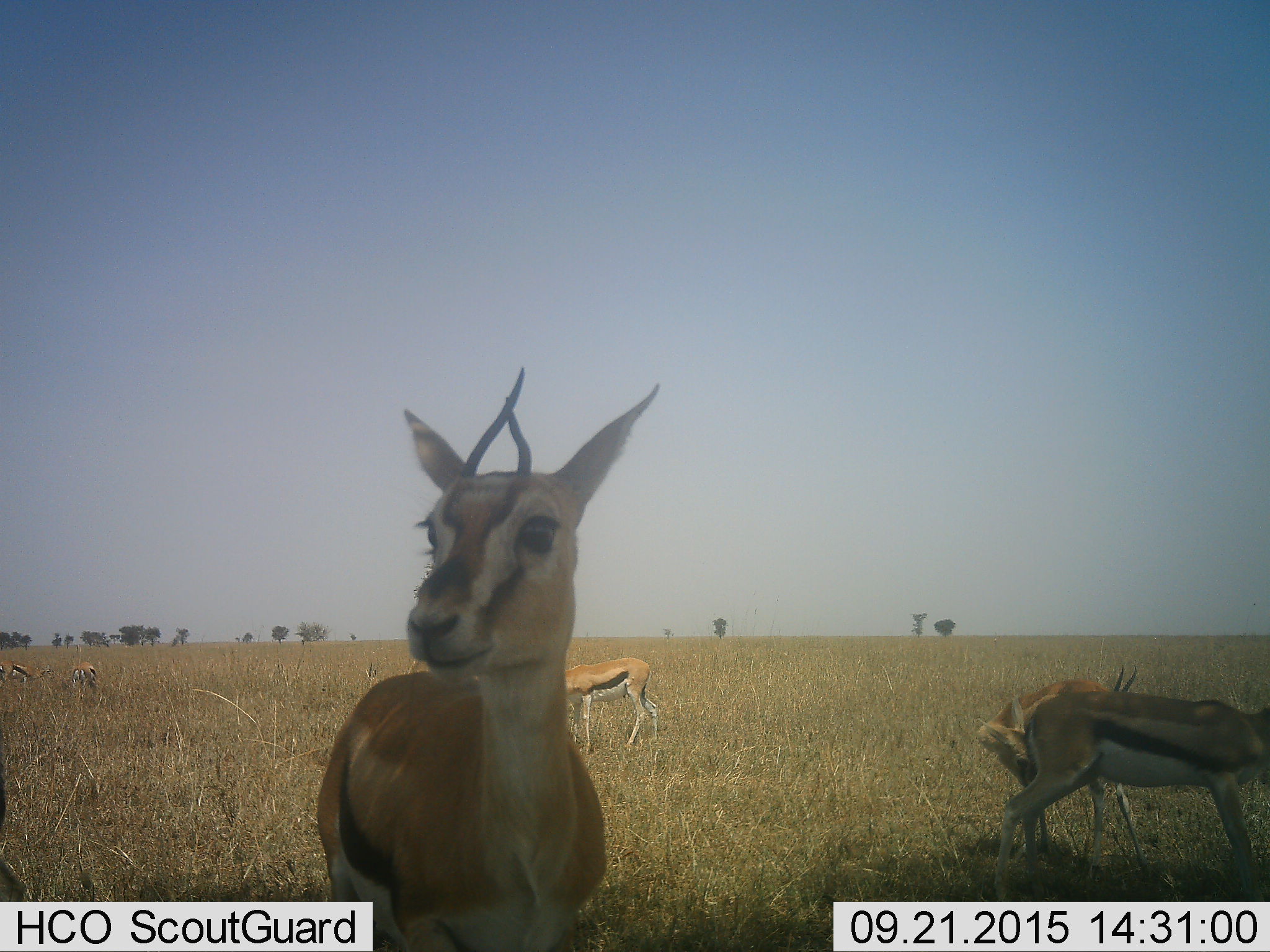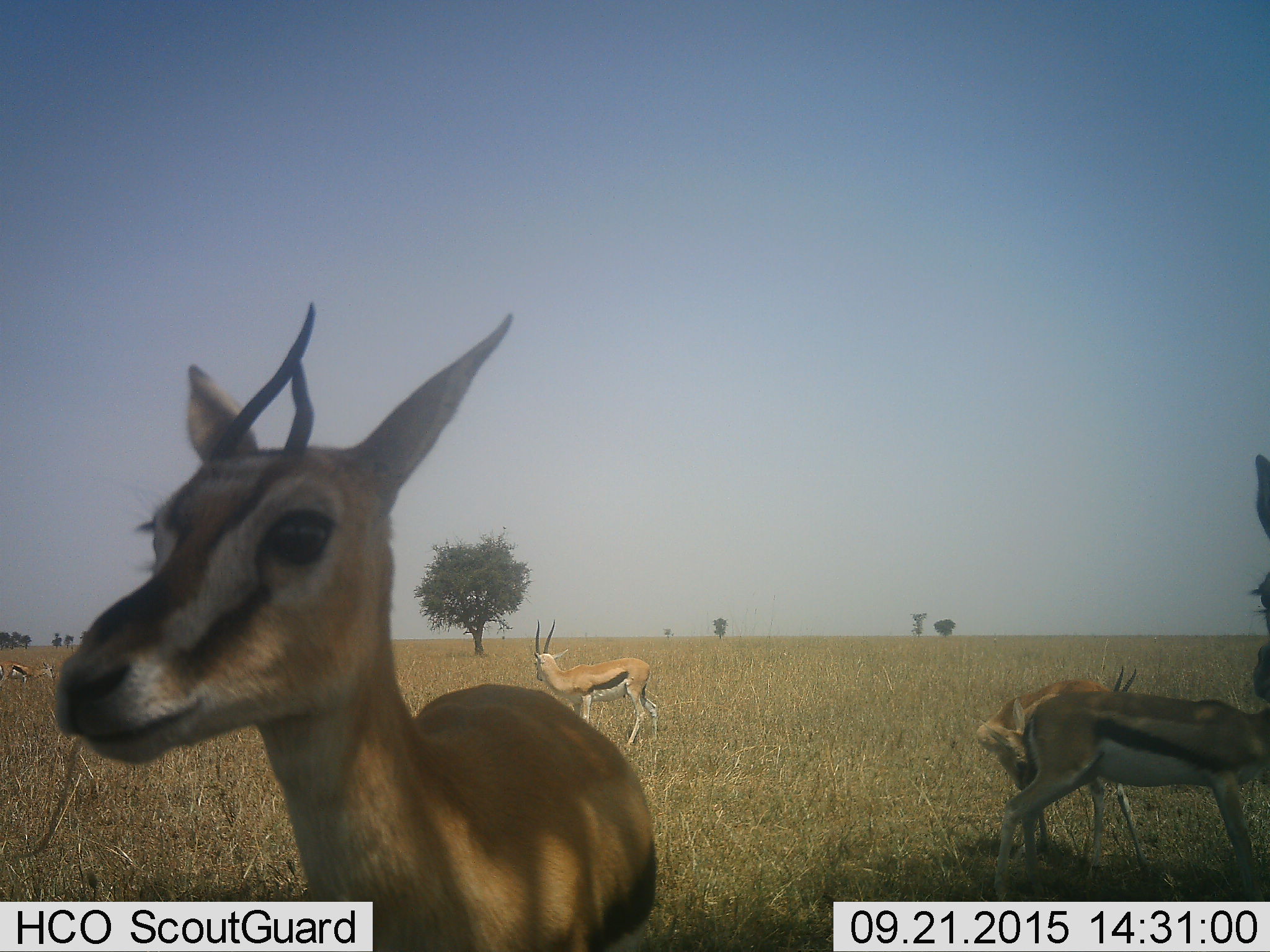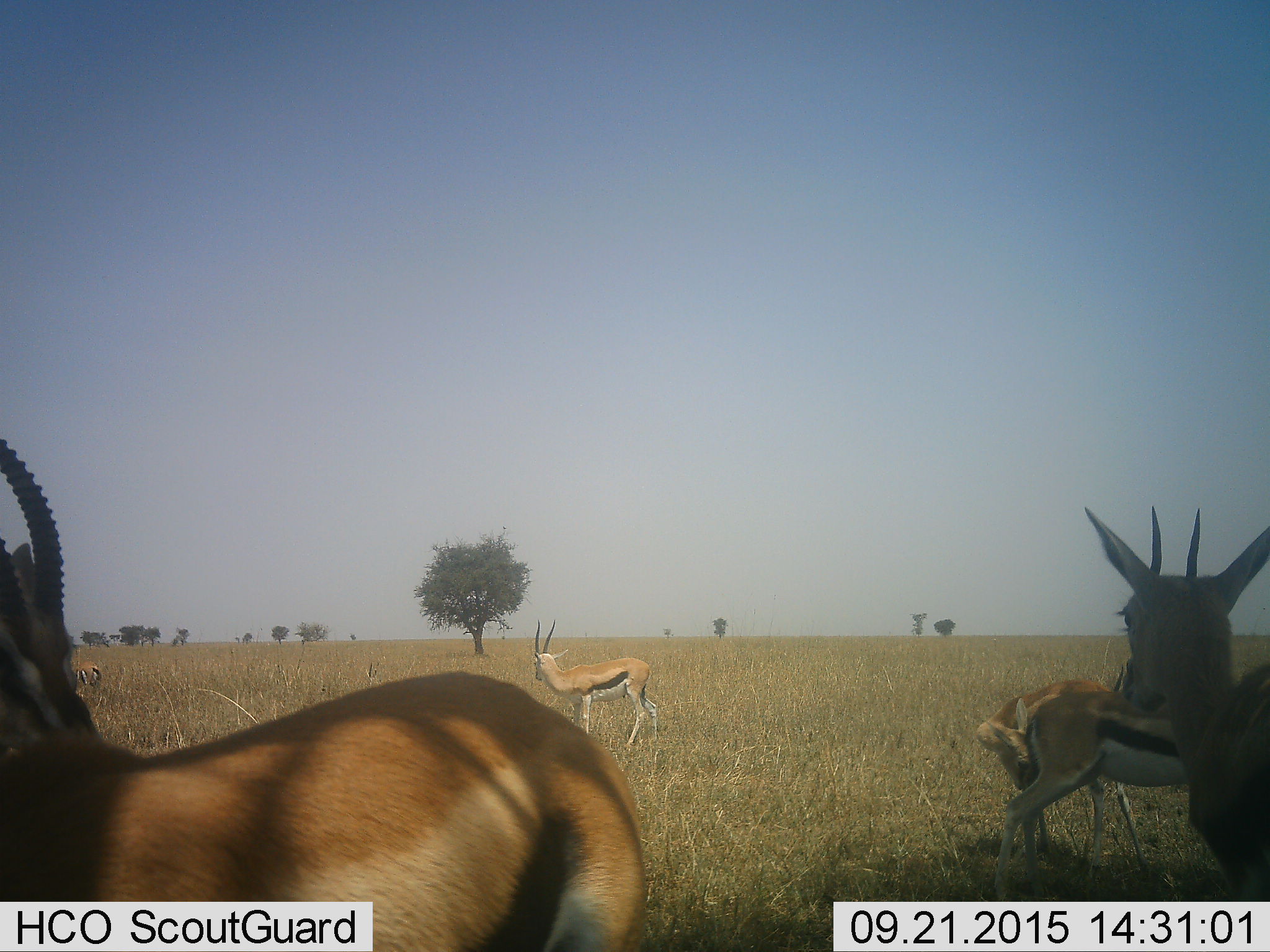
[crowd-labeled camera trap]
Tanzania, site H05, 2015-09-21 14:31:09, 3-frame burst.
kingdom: Animalia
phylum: Chordata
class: Mammalia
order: Artiodactyla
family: Bovidae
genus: Eudorcas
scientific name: Eudorcas thomsonii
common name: thomson's gazelle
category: gazellethomsons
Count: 6.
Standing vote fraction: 89%.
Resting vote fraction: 11%.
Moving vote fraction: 67%.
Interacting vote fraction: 44%.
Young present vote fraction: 22%.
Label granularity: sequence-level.